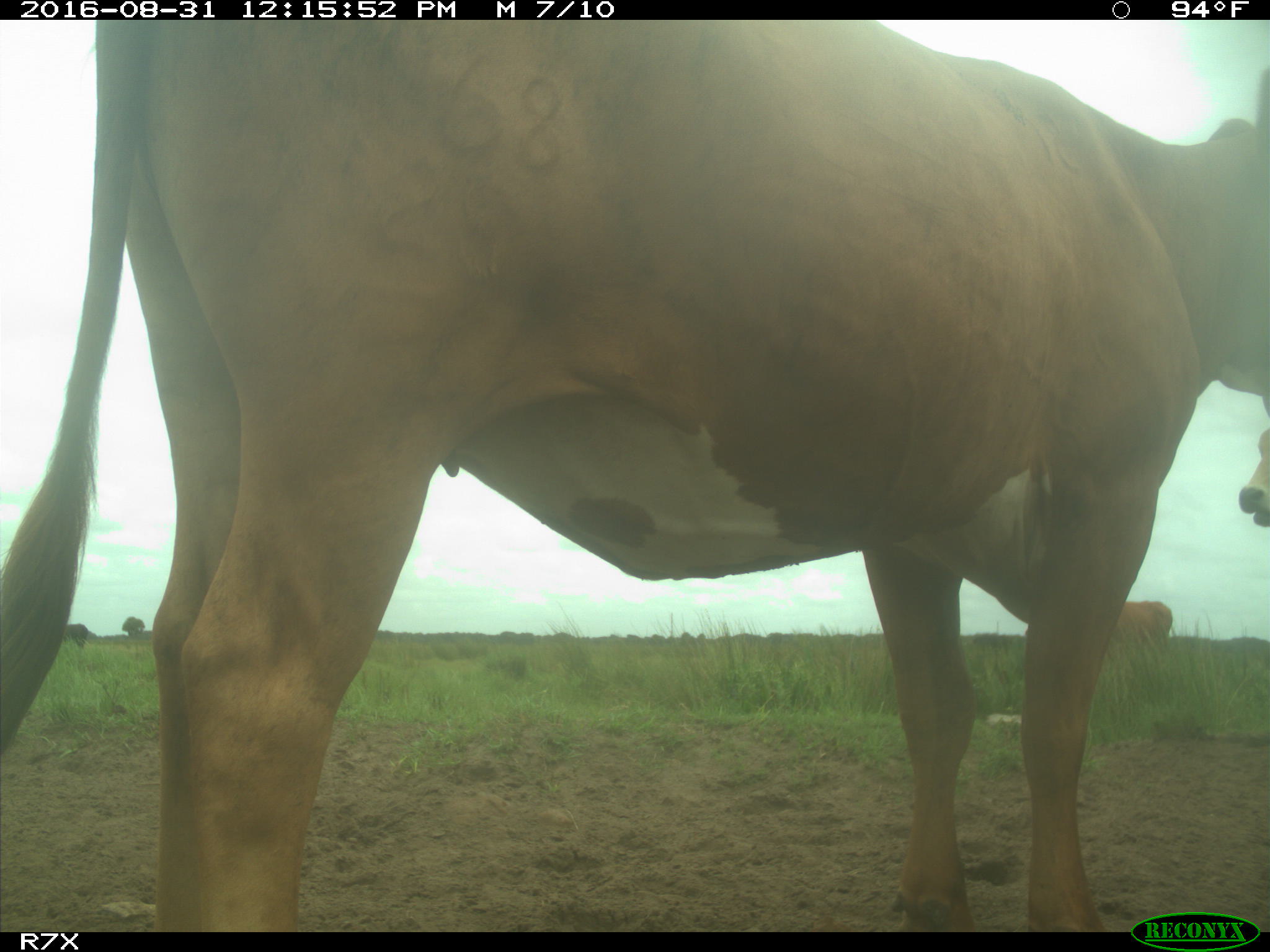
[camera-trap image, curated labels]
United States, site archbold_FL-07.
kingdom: Animalia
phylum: Chordata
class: Mammalia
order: Artiodactyla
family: Bovidae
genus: Bos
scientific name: Bos taurus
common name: domestic cow